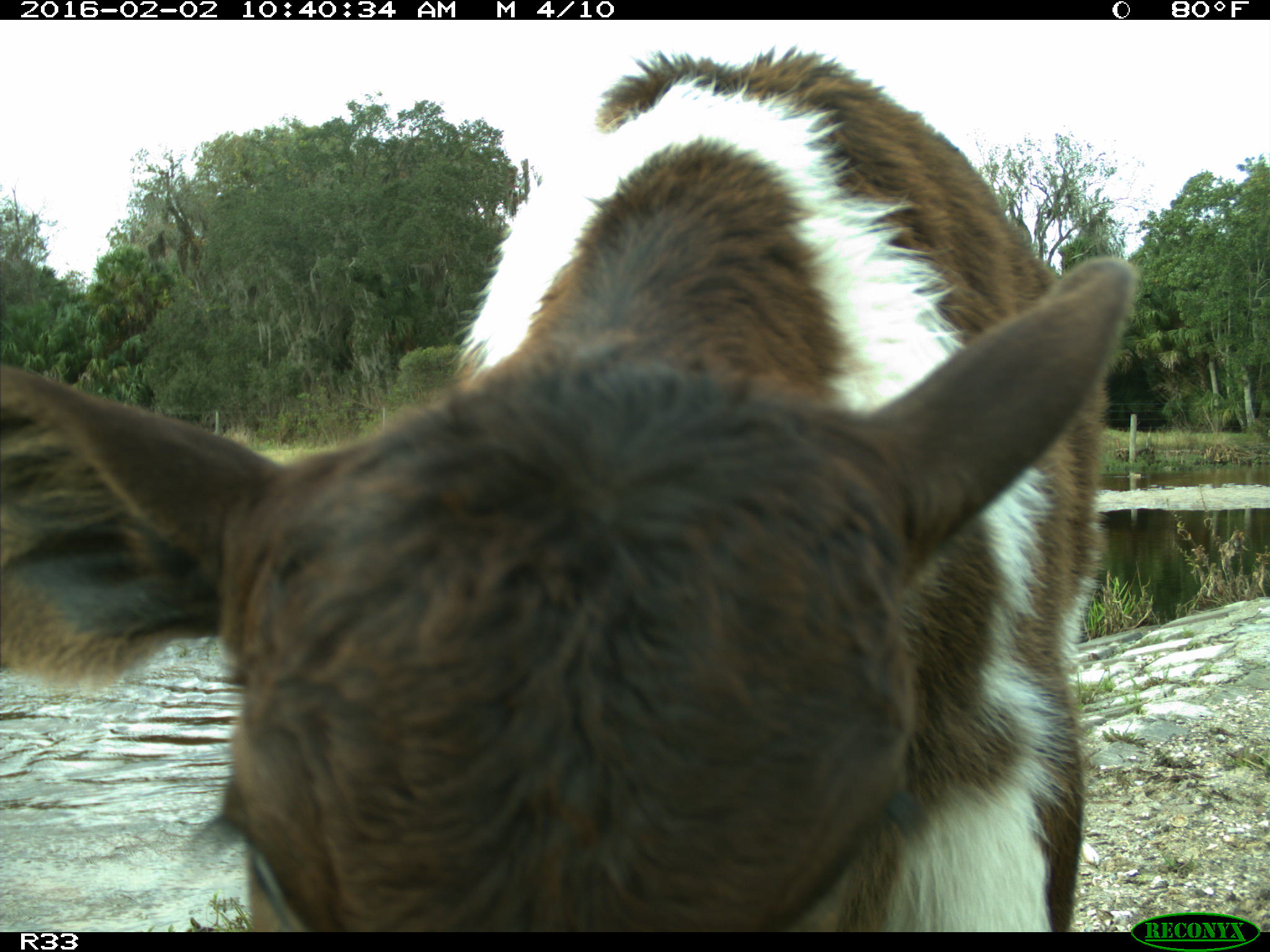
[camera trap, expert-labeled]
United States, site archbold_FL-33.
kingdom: Animalia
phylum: Chordata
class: Mammalia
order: Artiodactyla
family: Bovidae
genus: Bos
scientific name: Bos taurus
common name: domestic cow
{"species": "Bos taurus (domestic cow)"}